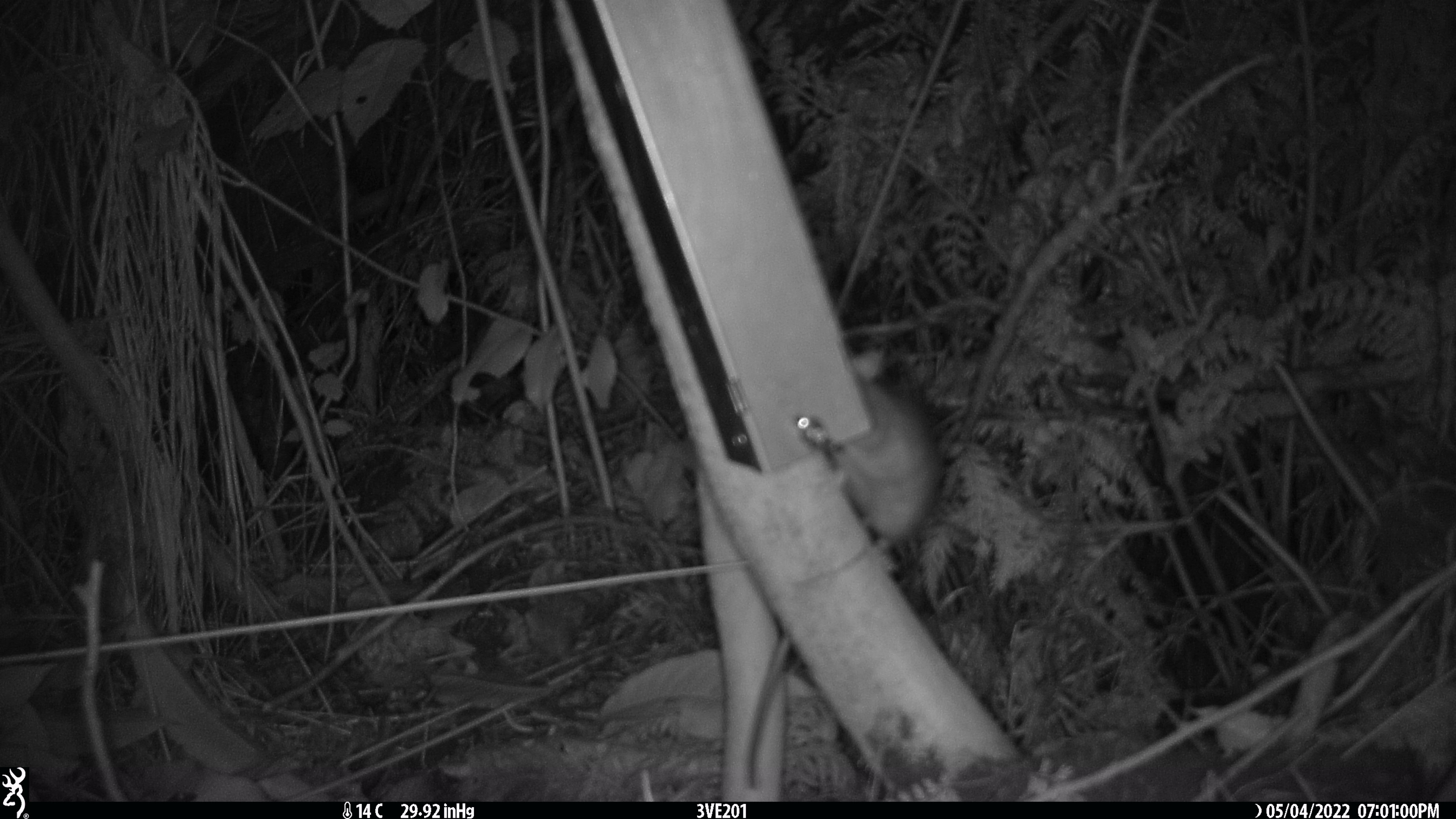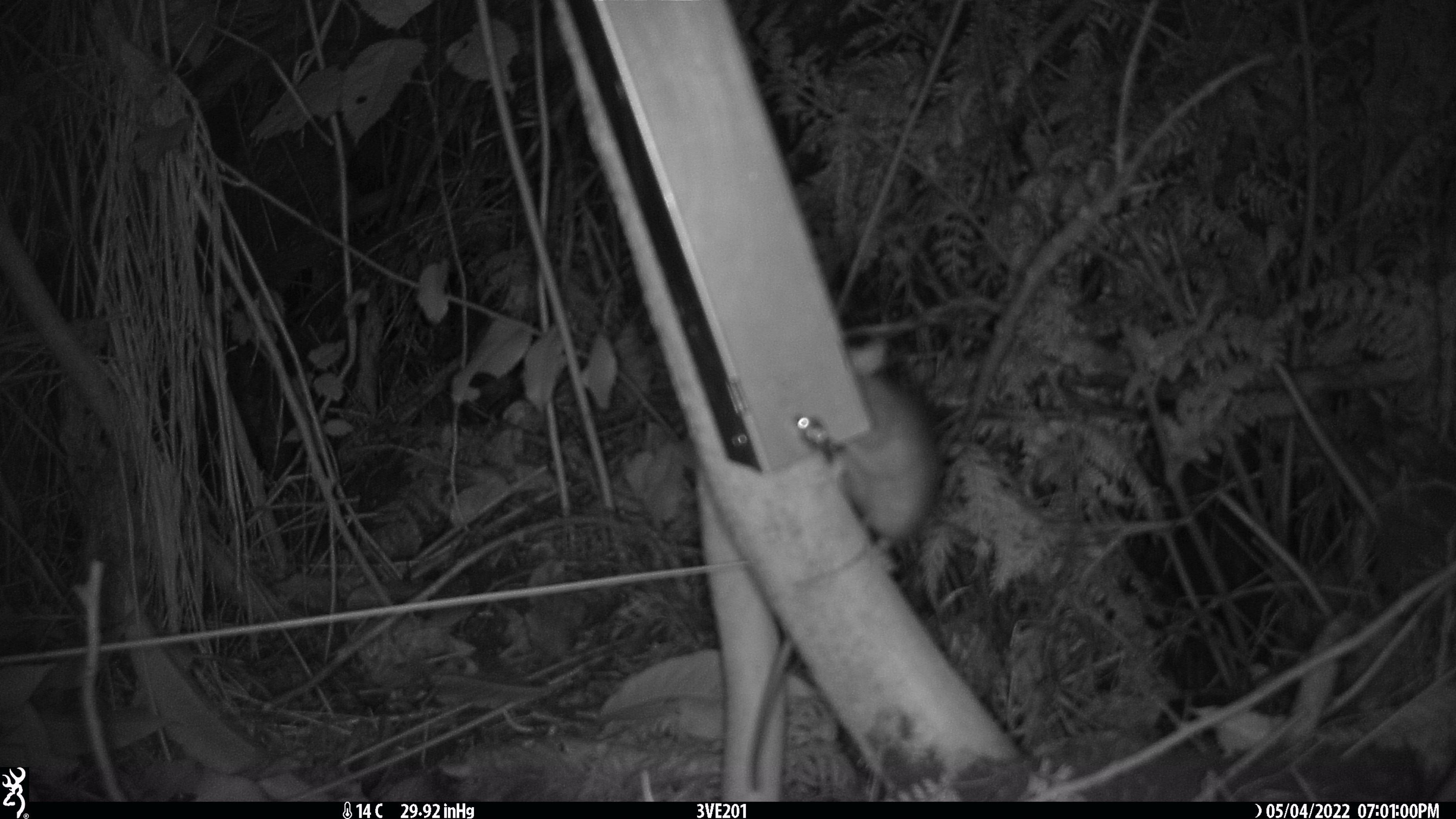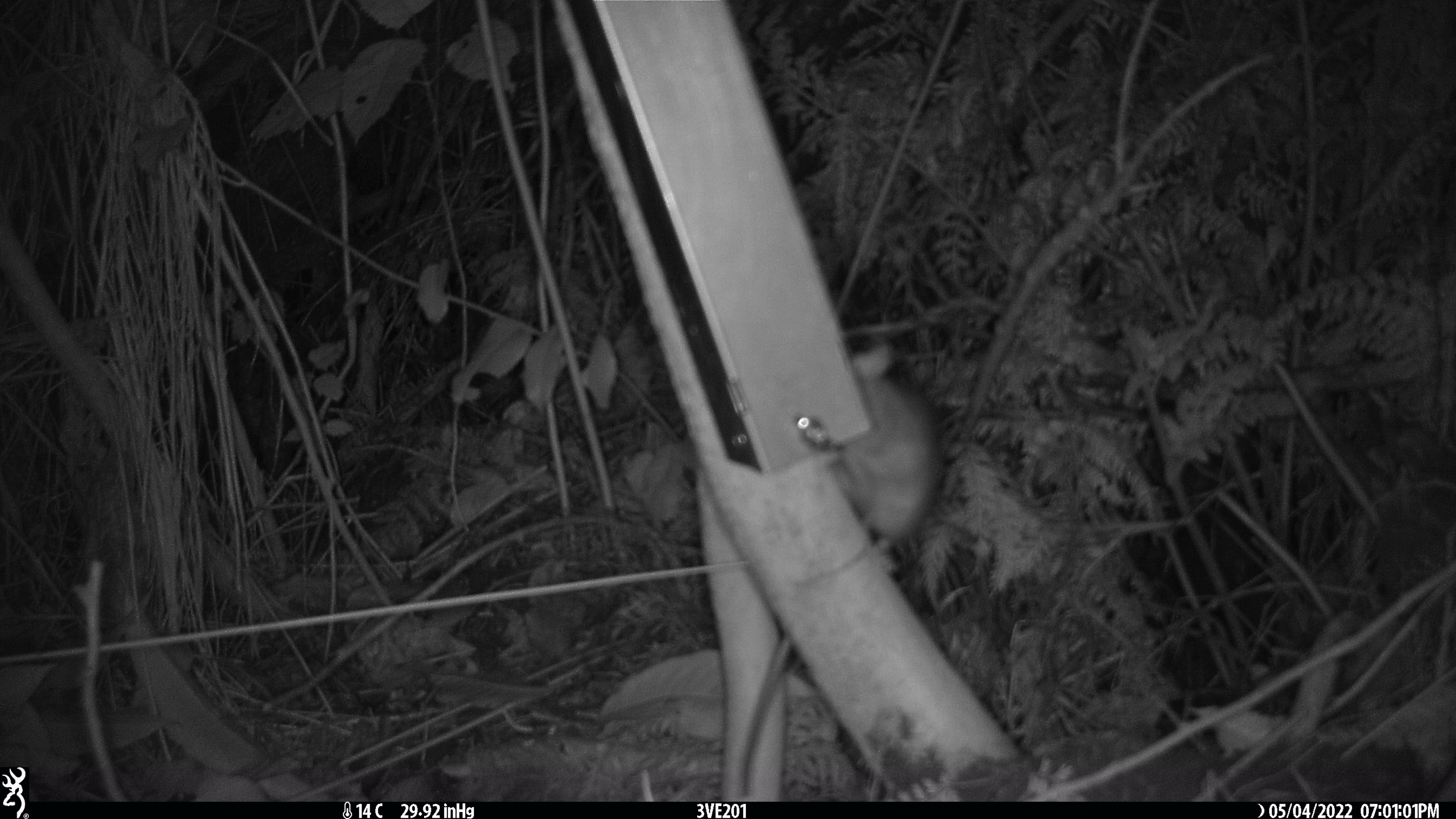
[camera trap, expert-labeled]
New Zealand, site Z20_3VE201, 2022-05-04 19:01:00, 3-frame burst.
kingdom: Animalia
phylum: Chordata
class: Mammalia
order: Rodentia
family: Muridae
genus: Rattus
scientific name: Rattus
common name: rat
Rat (Rattus).